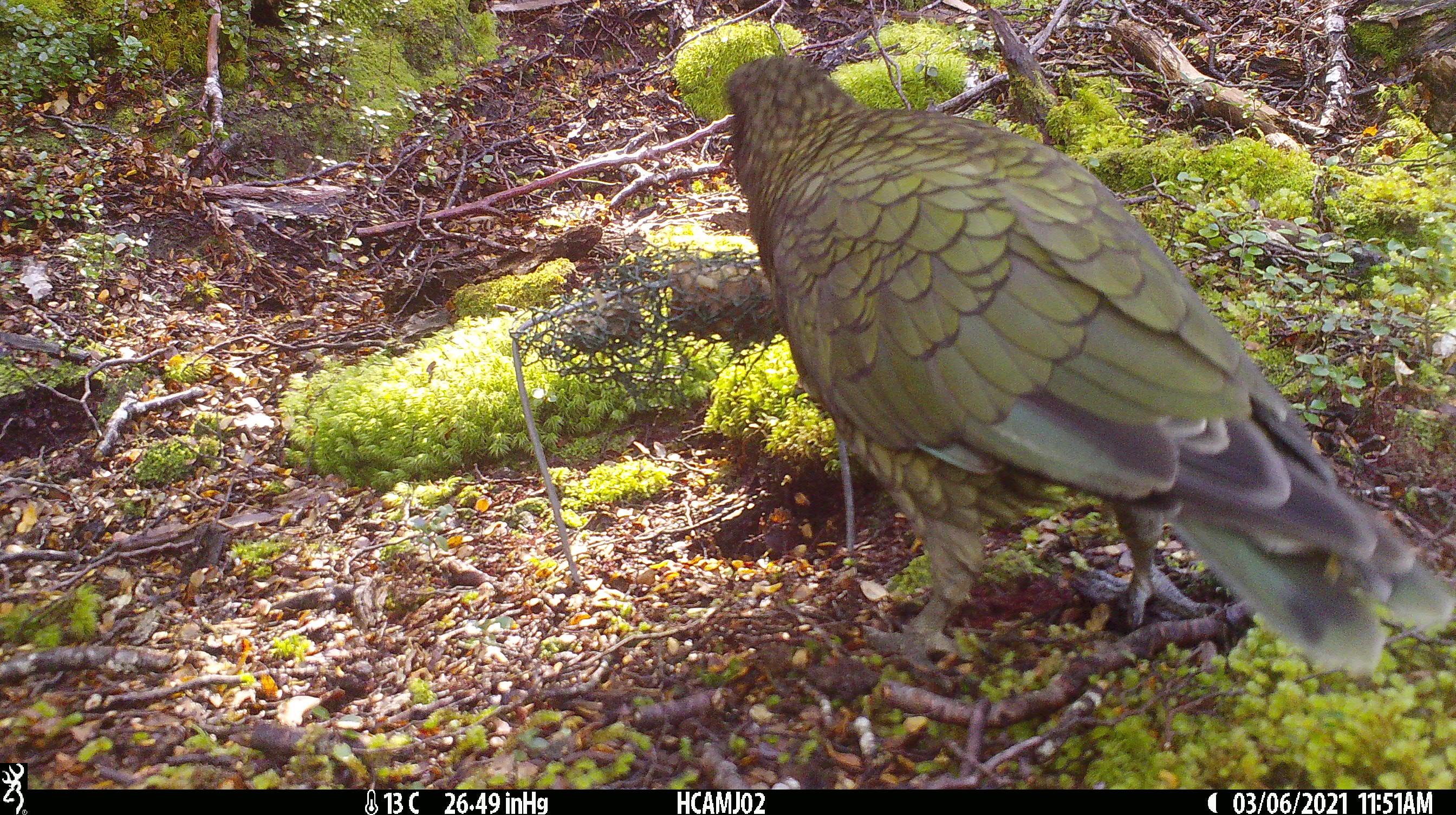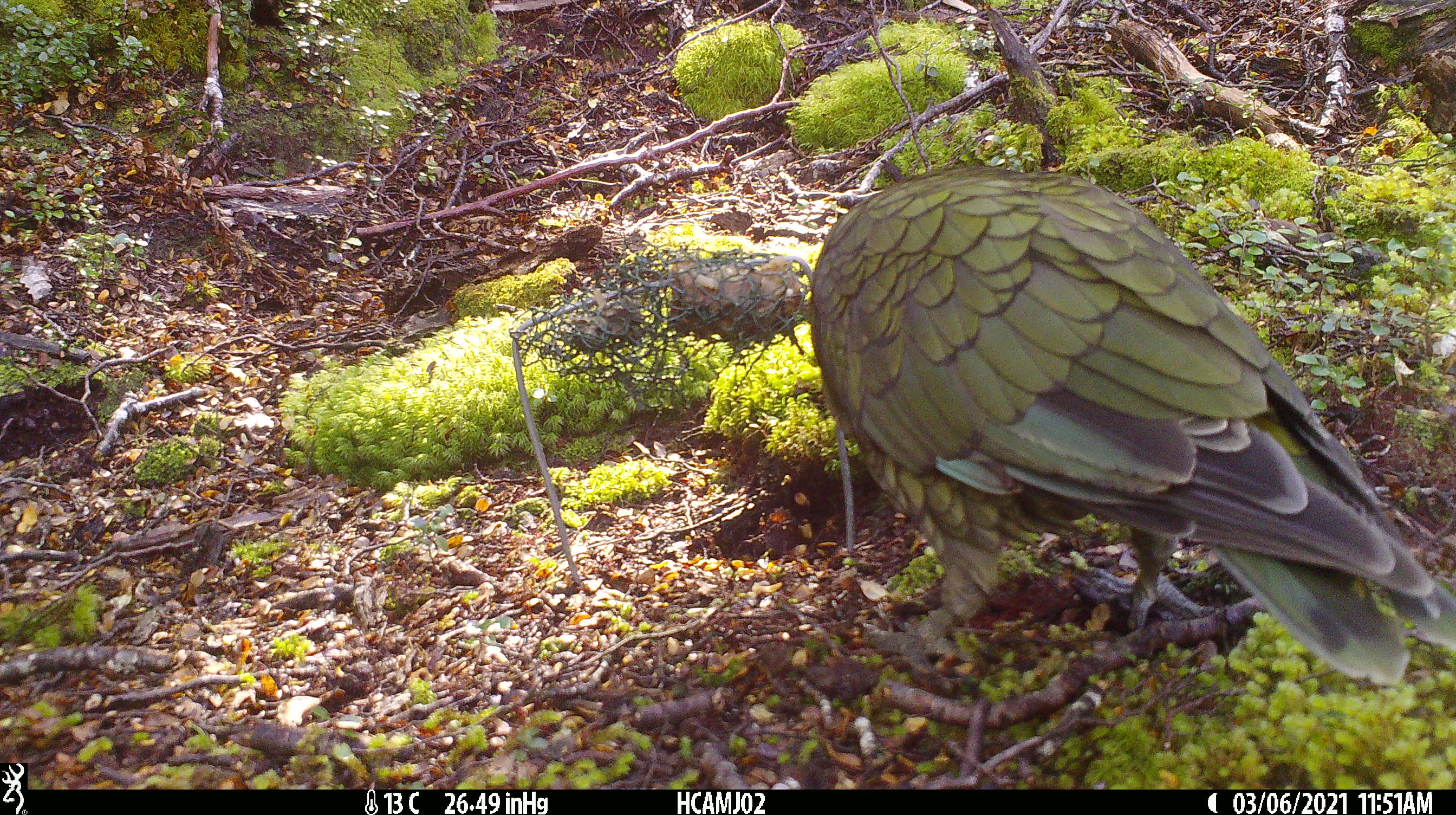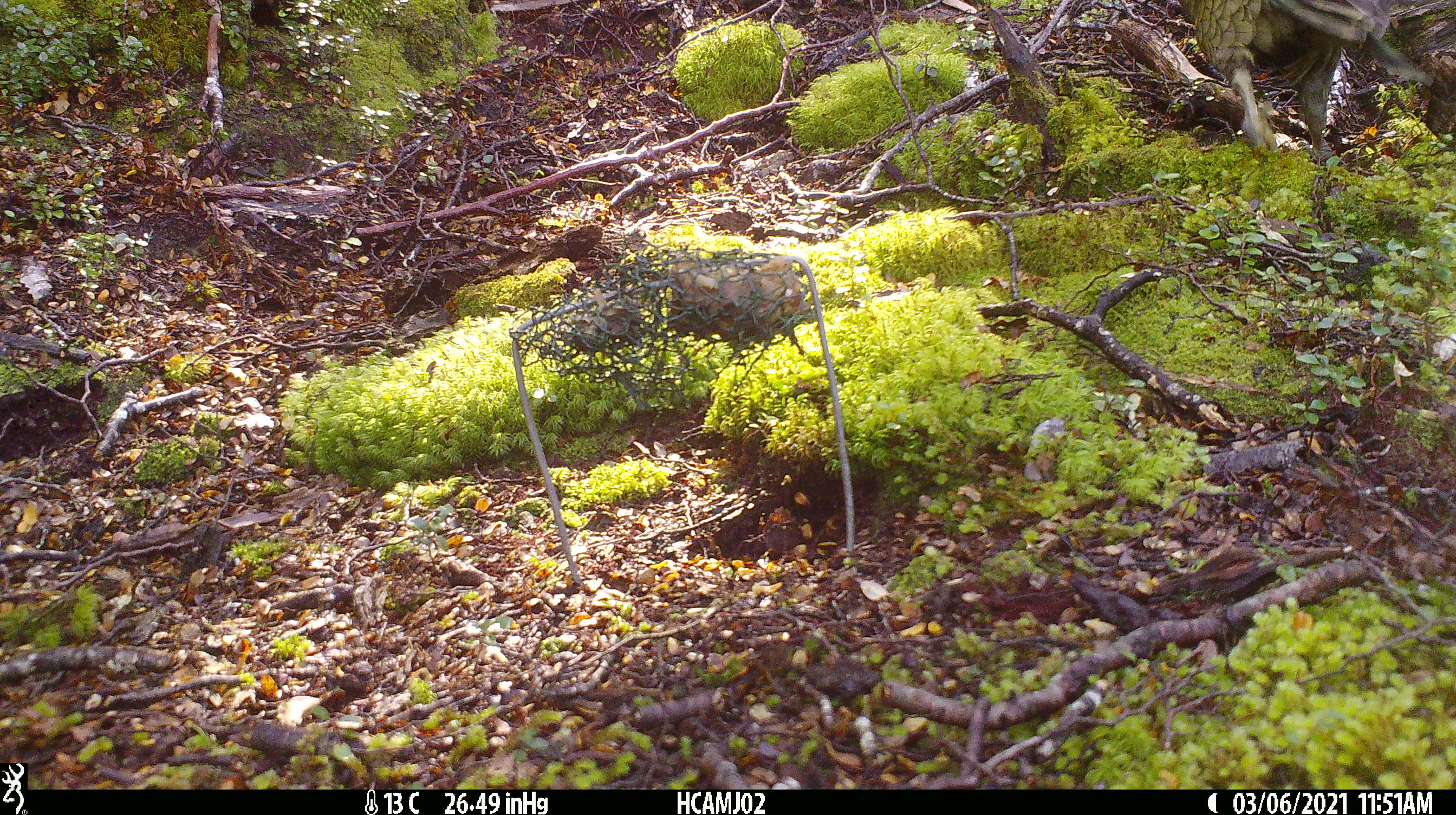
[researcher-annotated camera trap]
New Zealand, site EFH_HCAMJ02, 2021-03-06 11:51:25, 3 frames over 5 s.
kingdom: Animalia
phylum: Chordata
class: Aves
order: Psittaciformes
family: Strigopidae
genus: Nestor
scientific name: Nestor notabilis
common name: kea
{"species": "kea (Nestor notabilis)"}